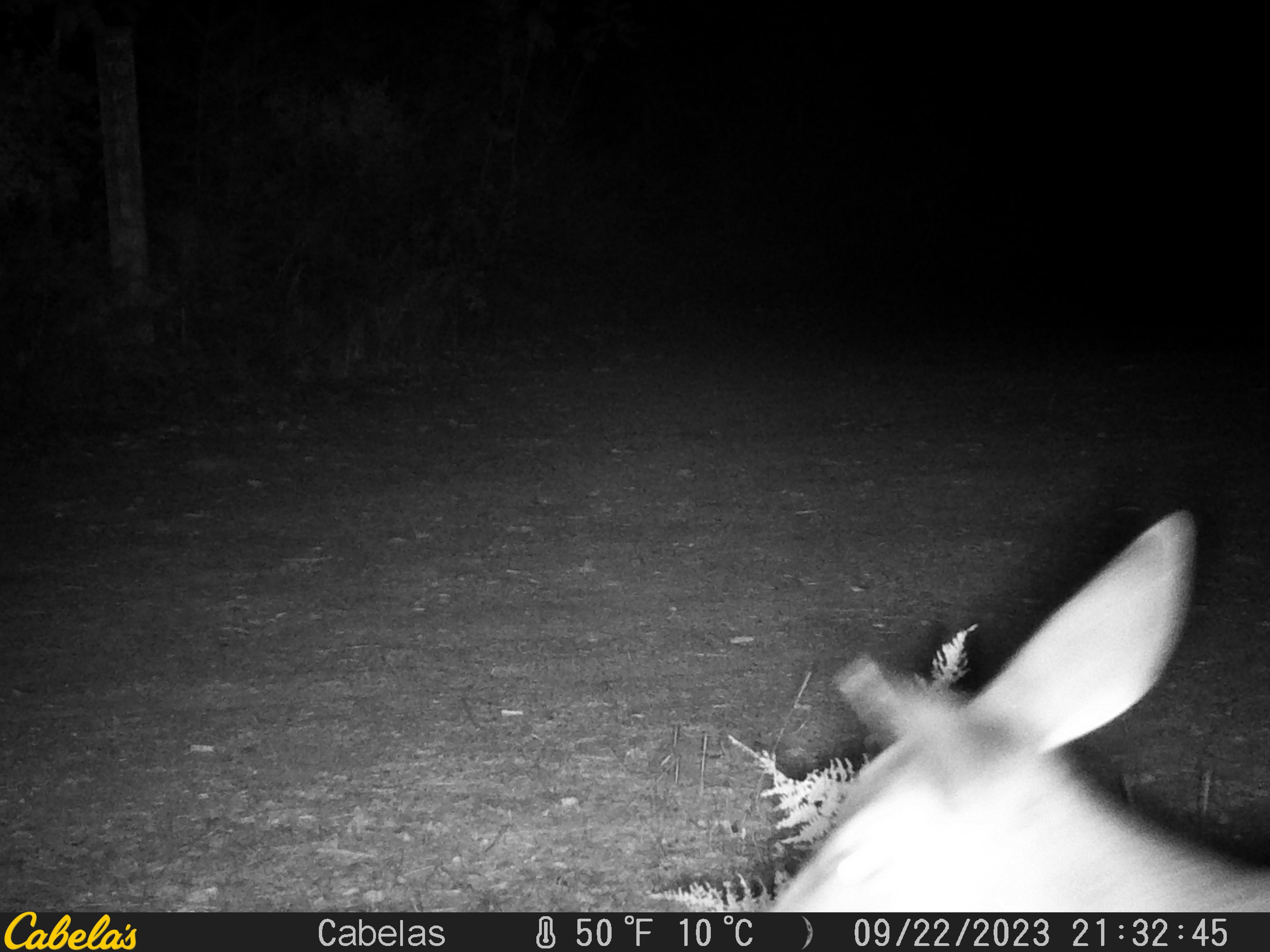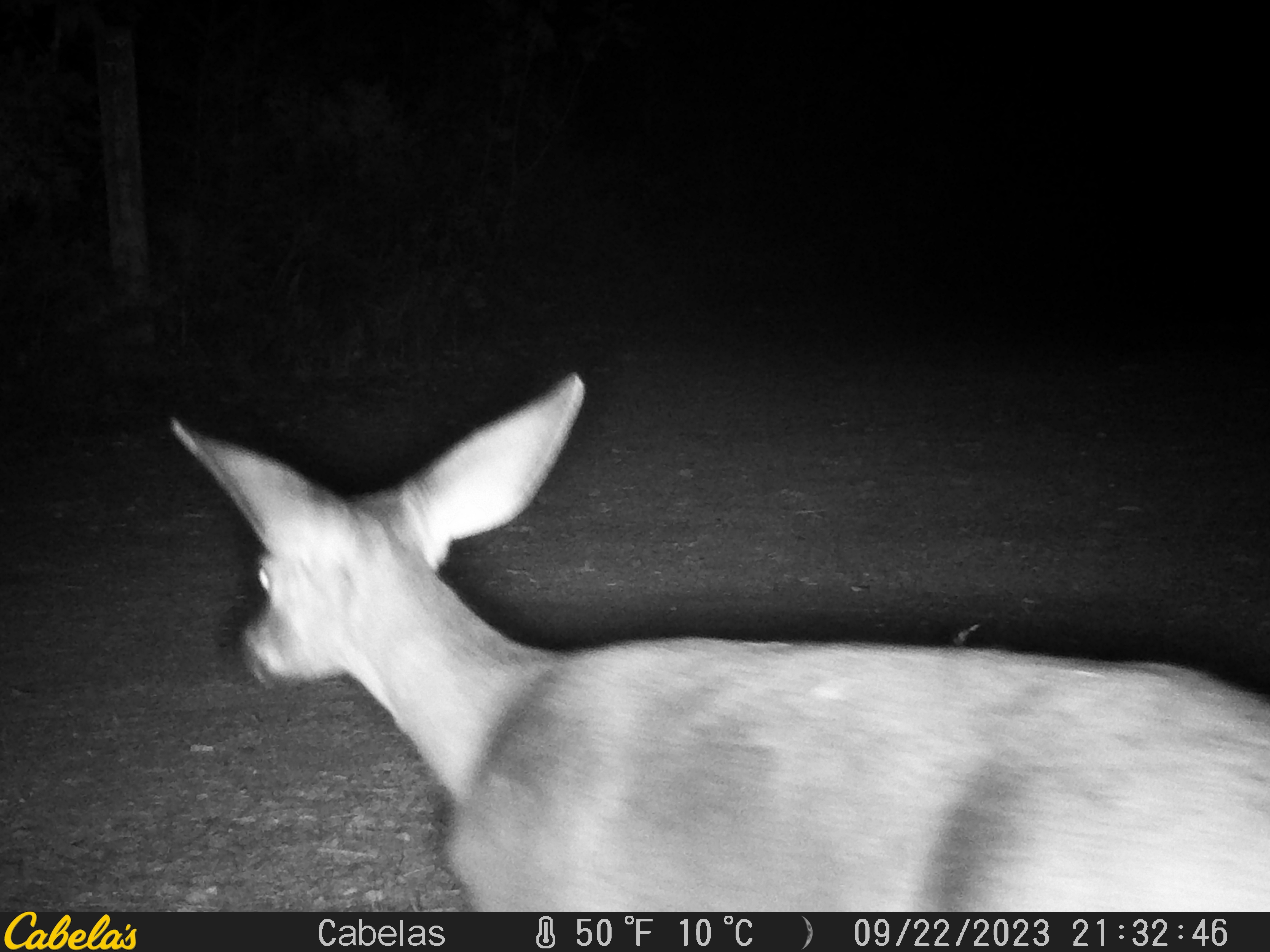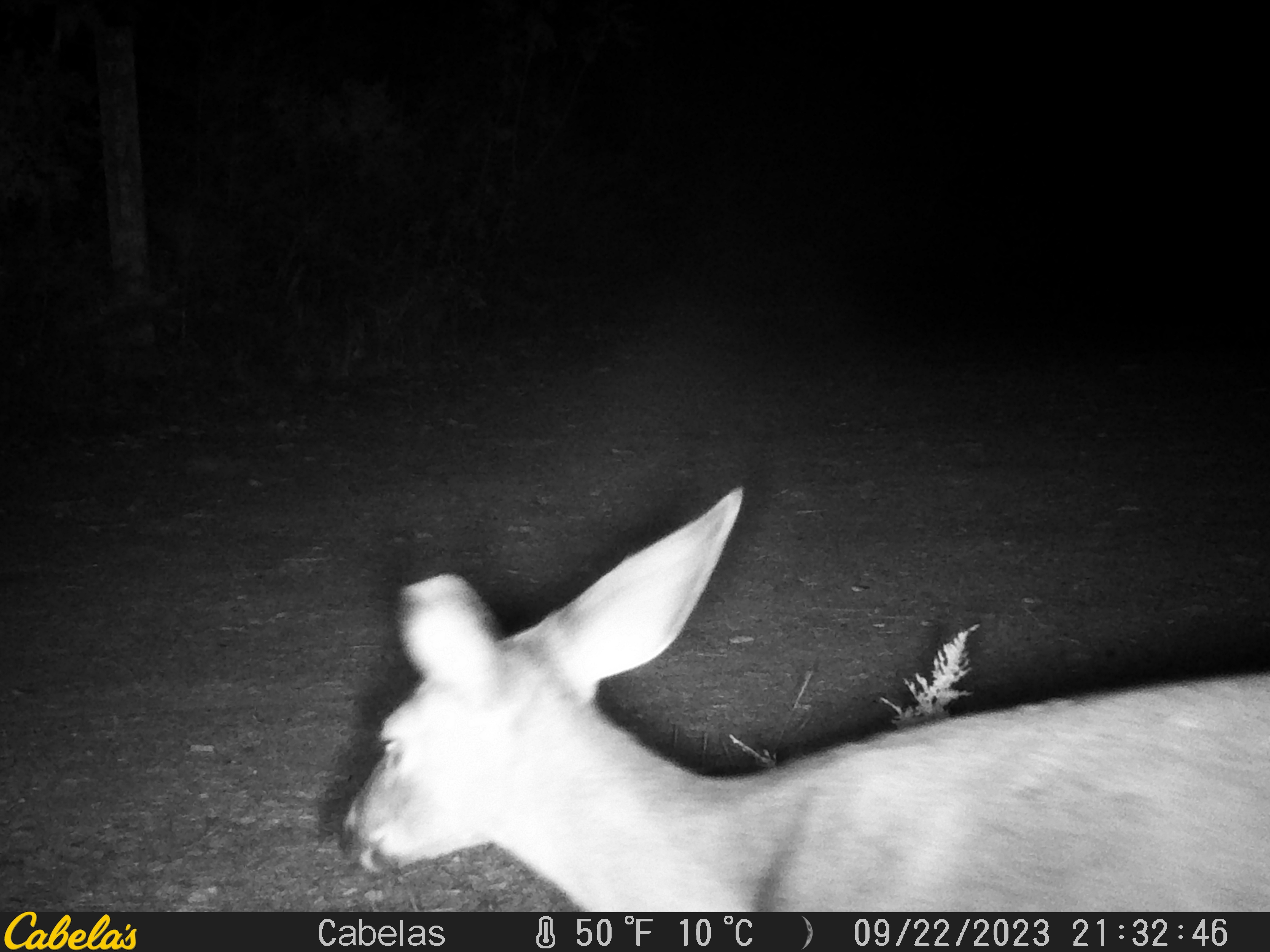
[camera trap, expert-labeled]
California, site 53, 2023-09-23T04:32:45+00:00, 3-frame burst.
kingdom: Animalia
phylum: Chordata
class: Mammalia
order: Artiodactyla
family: Cervidae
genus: Odocoileus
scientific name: Odocoileus hemionus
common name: mule deer